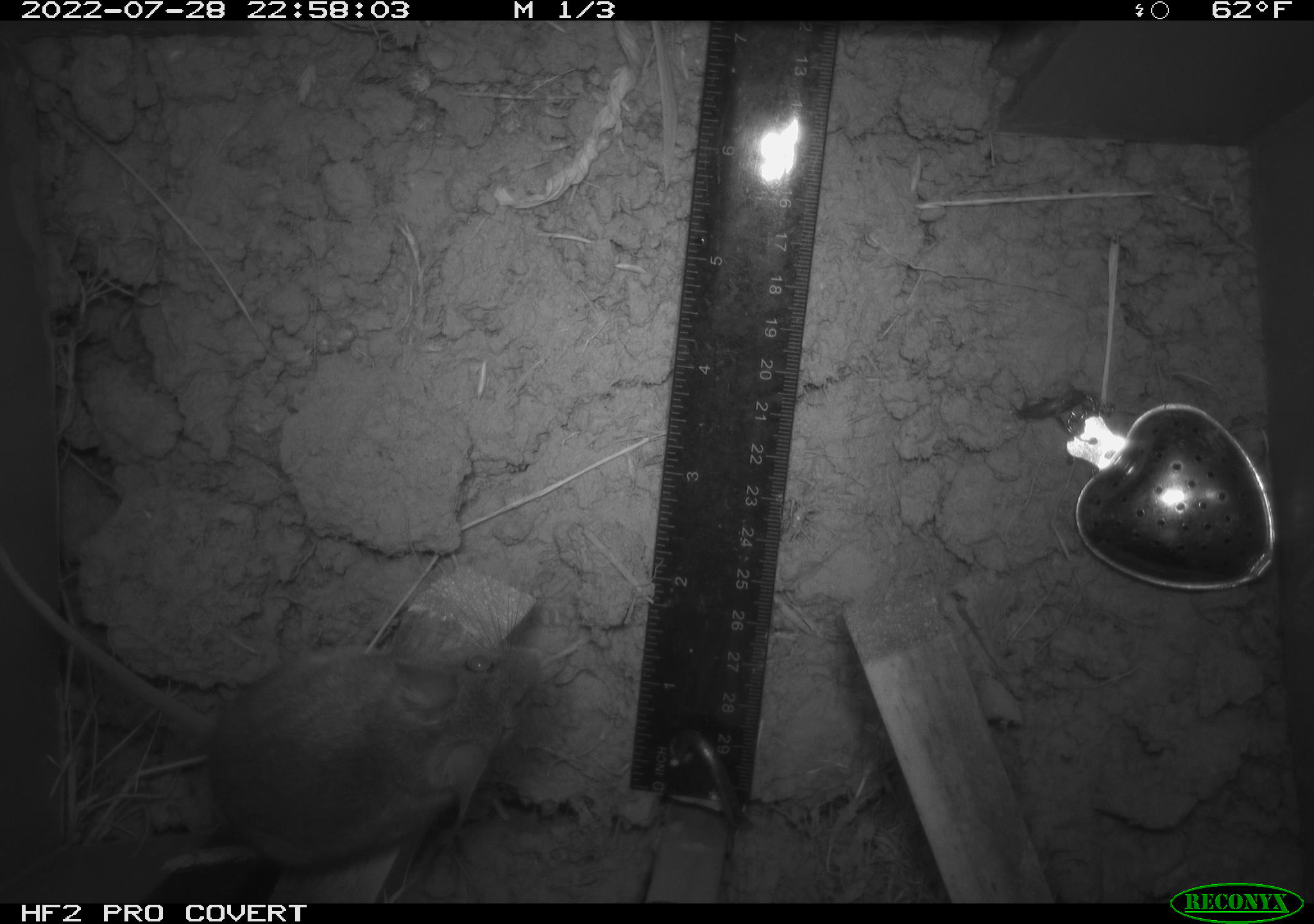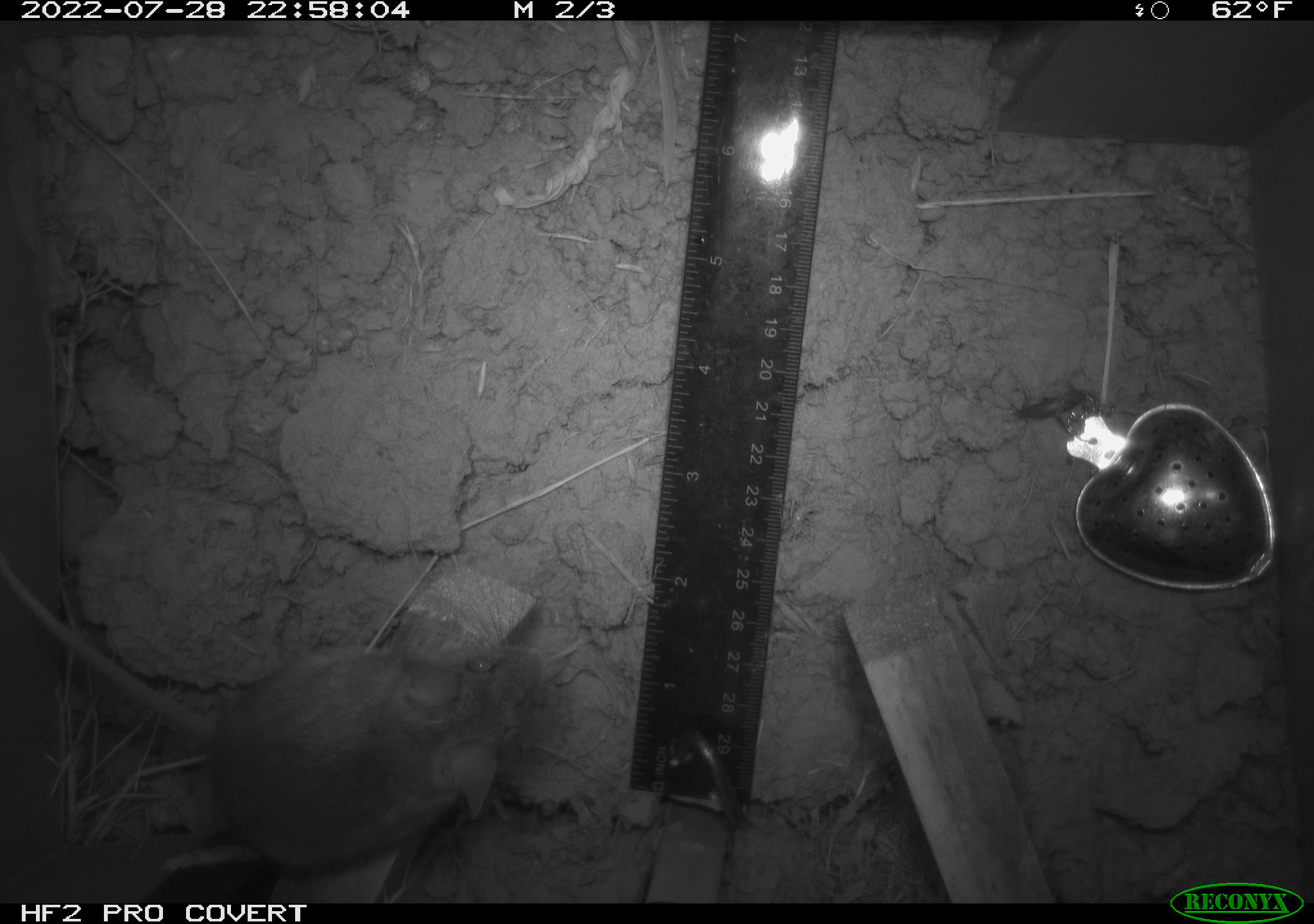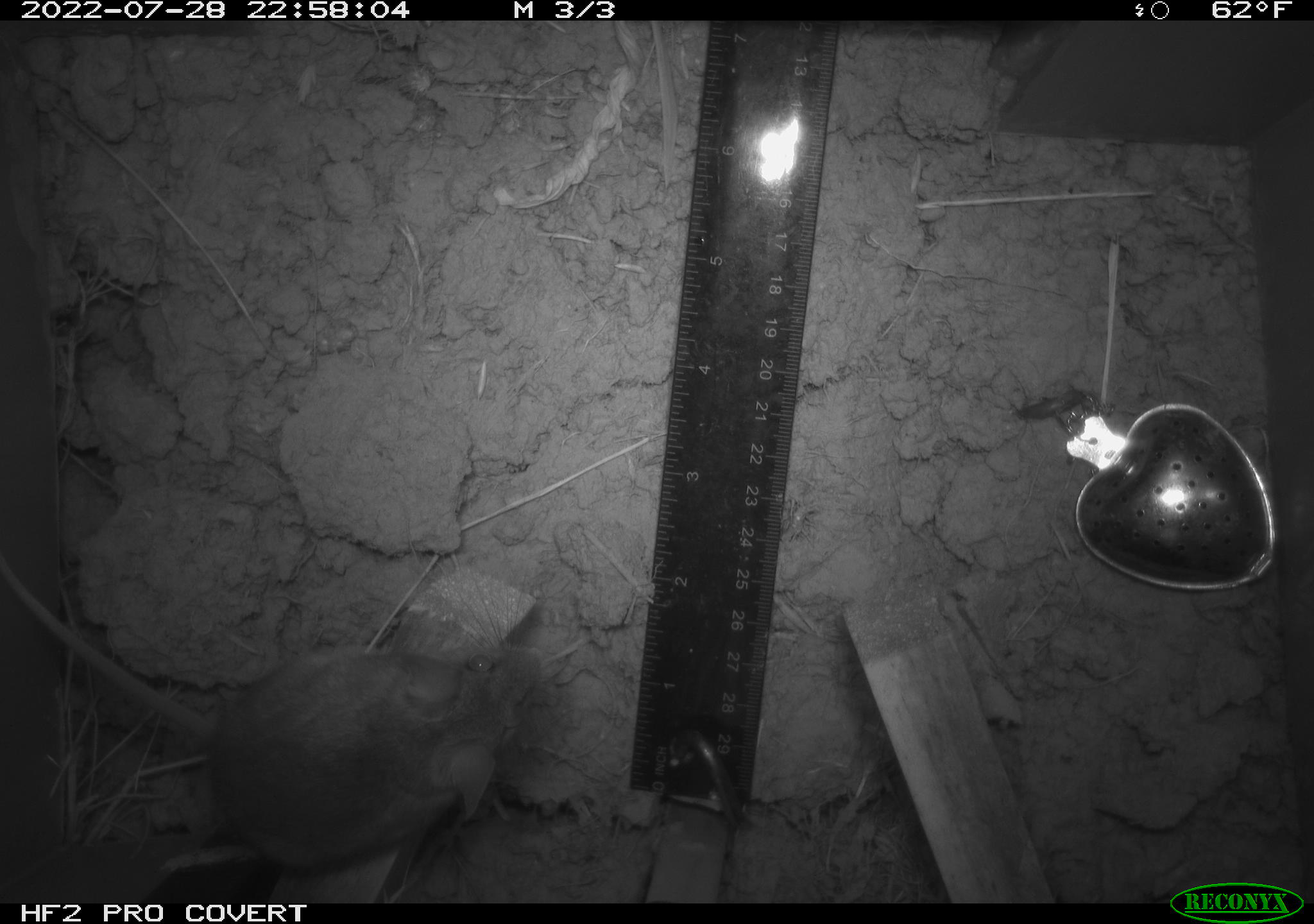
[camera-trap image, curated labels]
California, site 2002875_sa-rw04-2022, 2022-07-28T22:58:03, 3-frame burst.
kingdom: Animalia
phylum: Chordata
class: Mammalia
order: Rodentia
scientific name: Rodentia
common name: mouse species